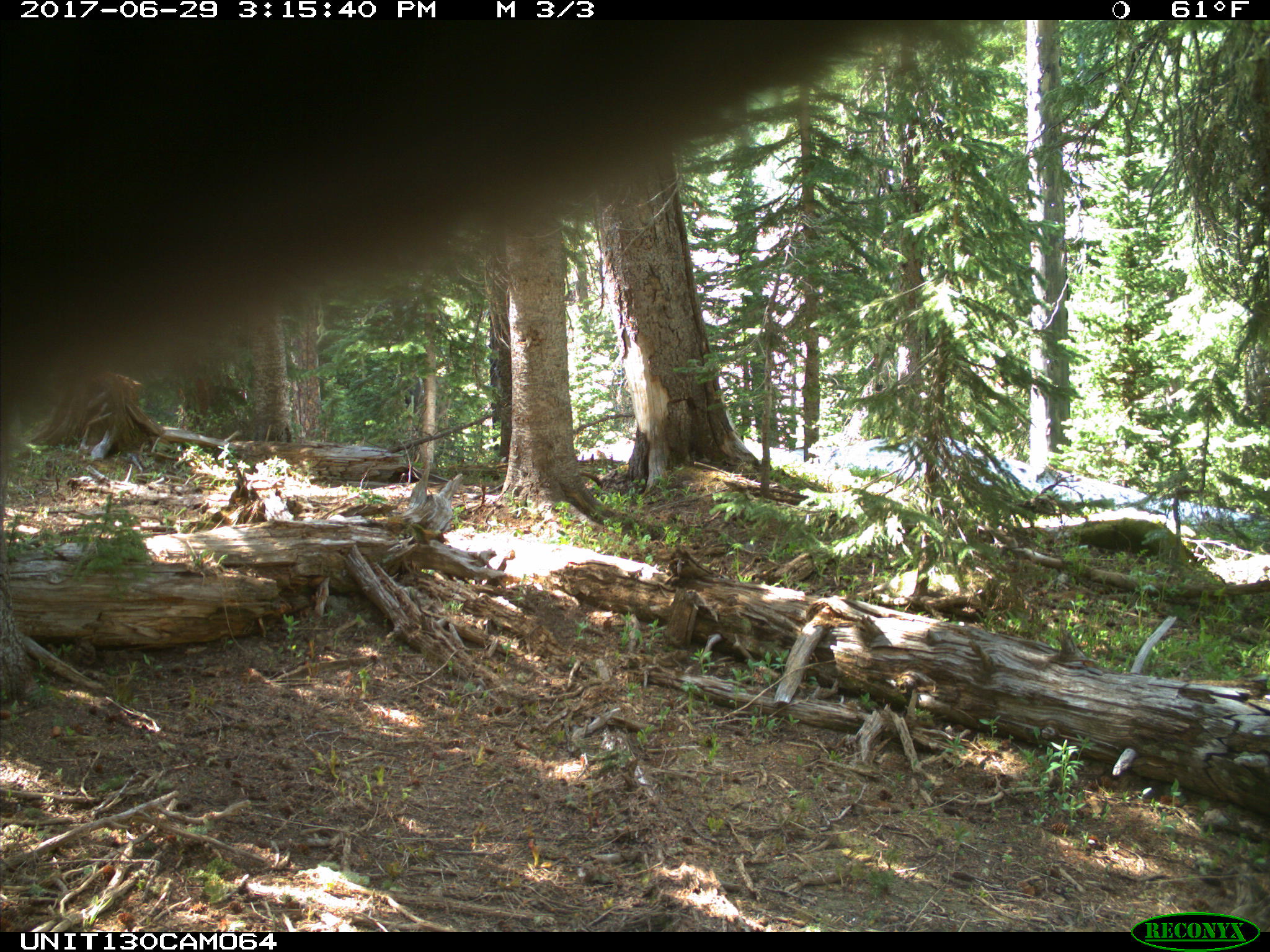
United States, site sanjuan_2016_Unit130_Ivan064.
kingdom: Animalia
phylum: Chordata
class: Mammalia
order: Carnivora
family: Ursidae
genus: Ursus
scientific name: Ursus americanus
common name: american black bear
Ursus americanus (american black bear).